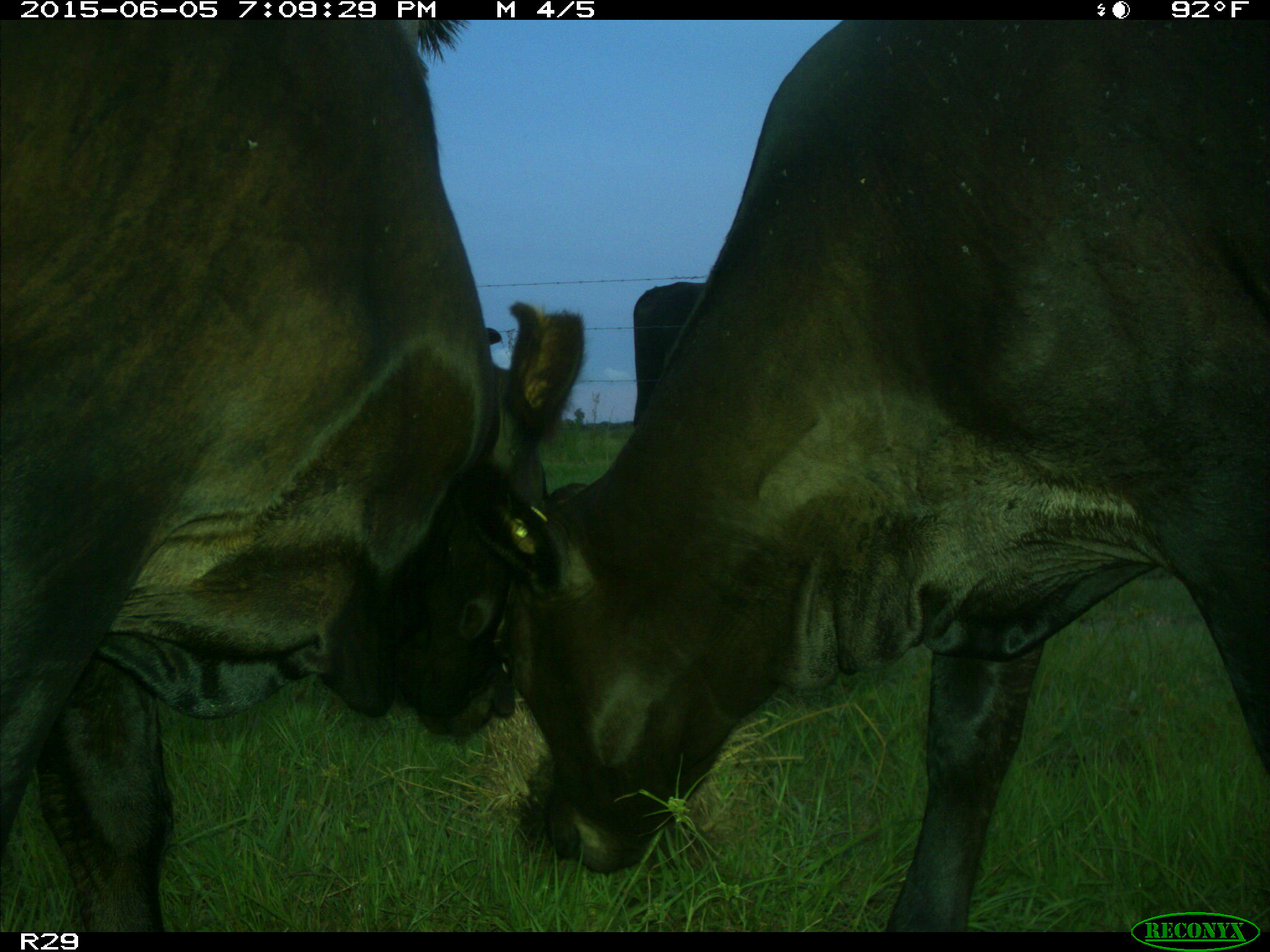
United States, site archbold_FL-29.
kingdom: Animalia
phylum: Chordata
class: Mammalia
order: Artiodactyla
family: Bovidae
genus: Bos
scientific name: Bos taurus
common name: domestic cow